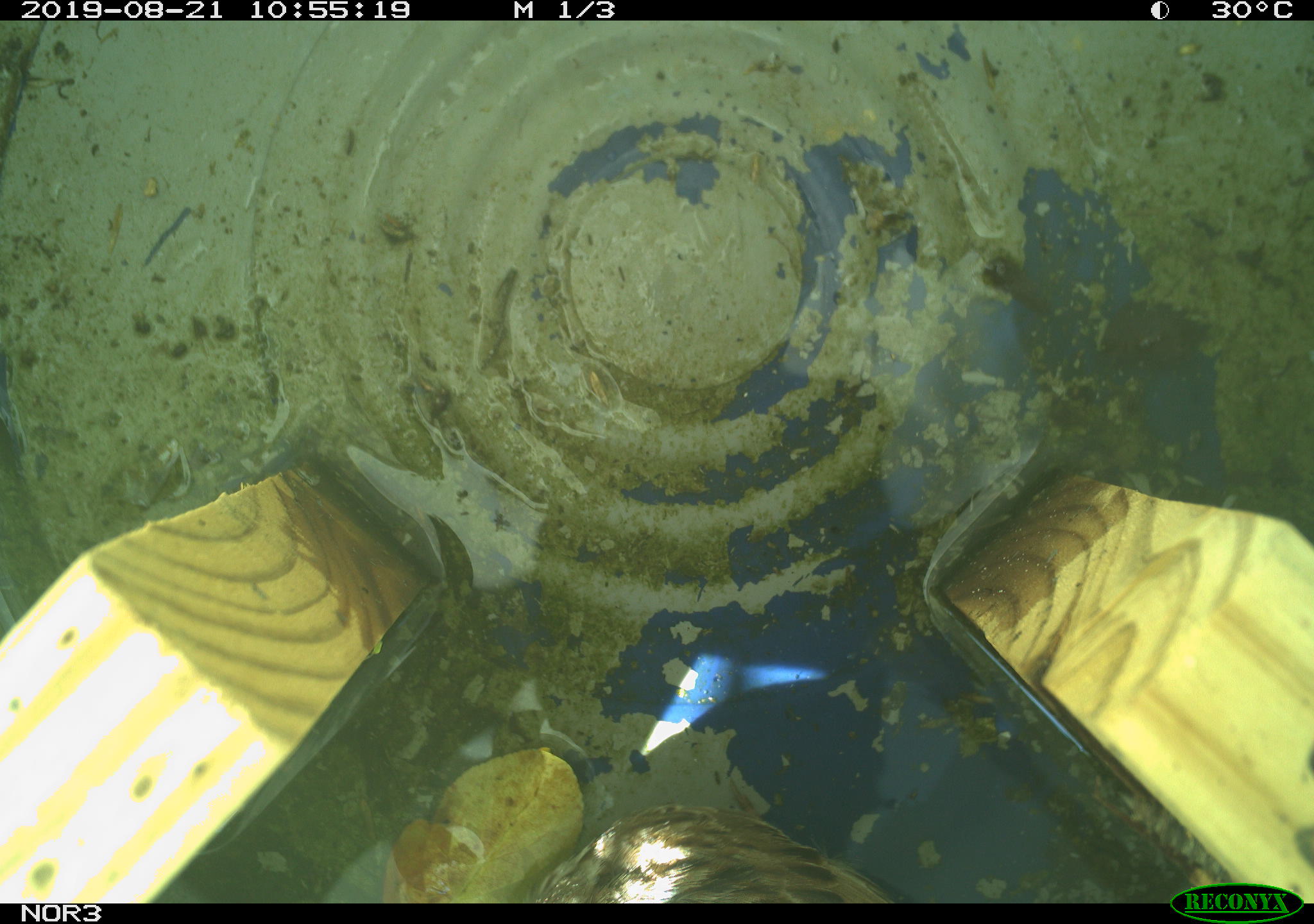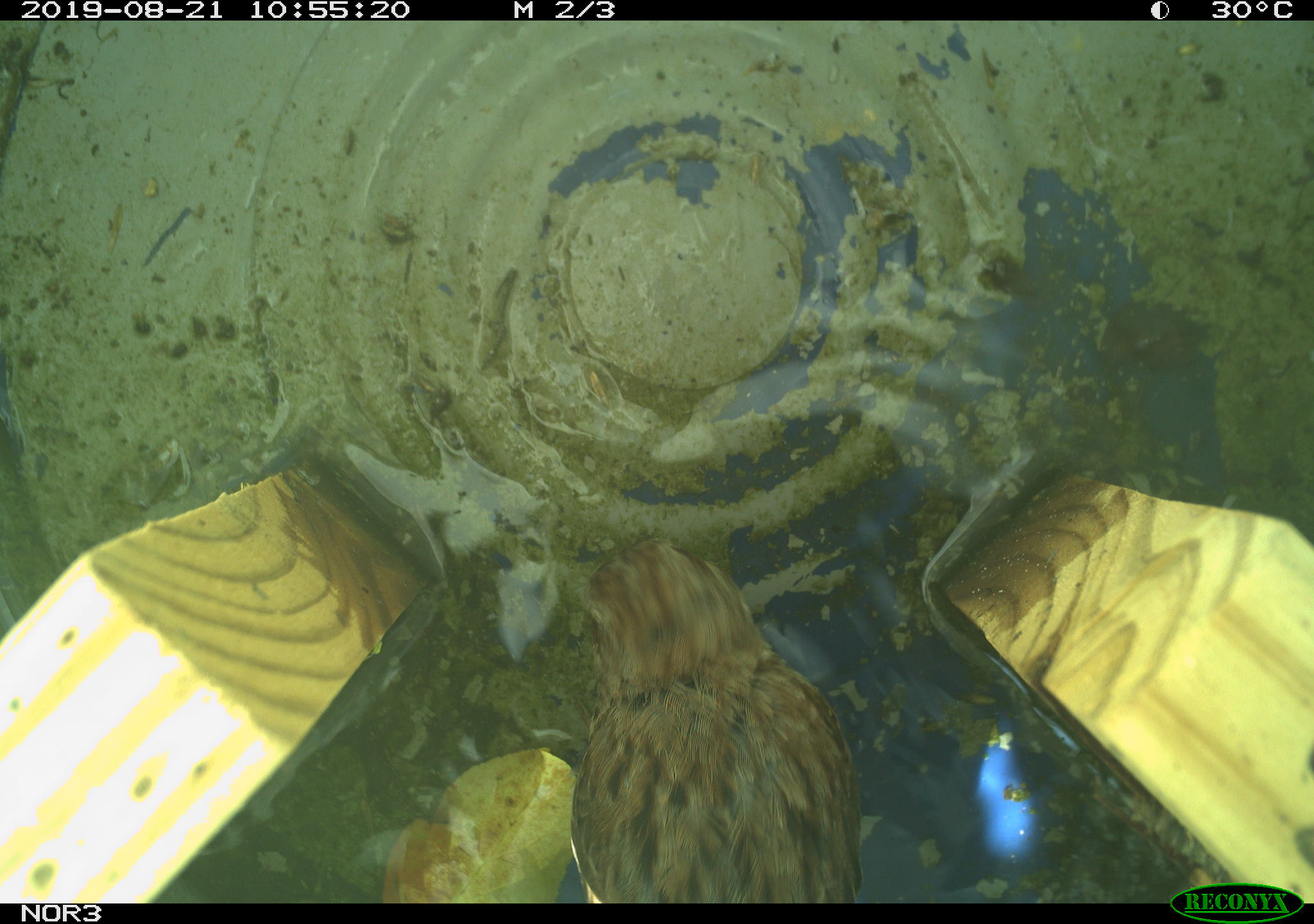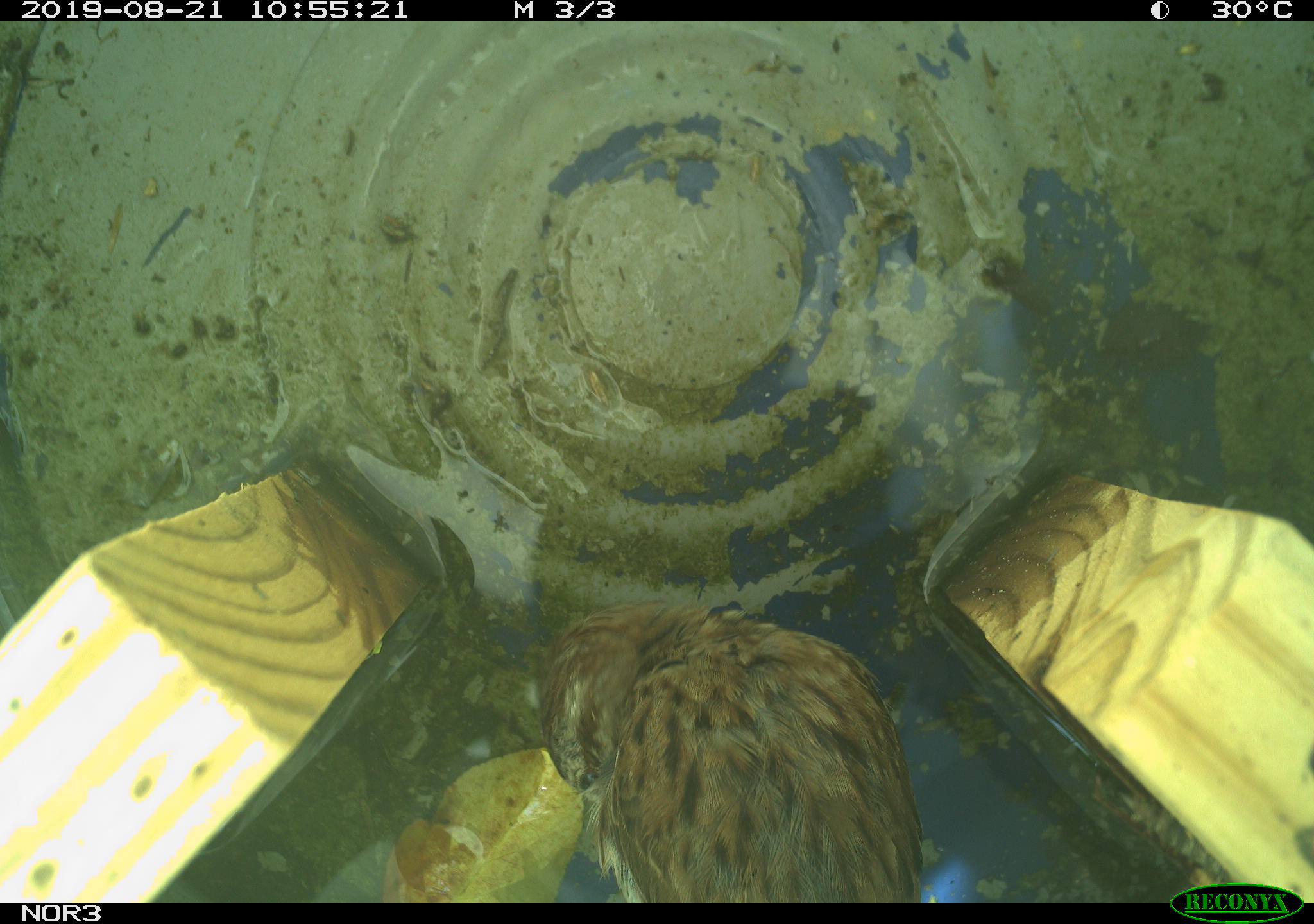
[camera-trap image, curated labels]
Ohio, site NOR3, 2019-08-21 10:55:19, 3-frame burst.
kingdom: Animalia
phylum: Chordata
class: Aves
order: Passeriformes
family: Passerellidae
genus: Melospiza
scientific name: Melospiza melodia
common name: song sparrow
Song sparrow (Melospiza melodia).